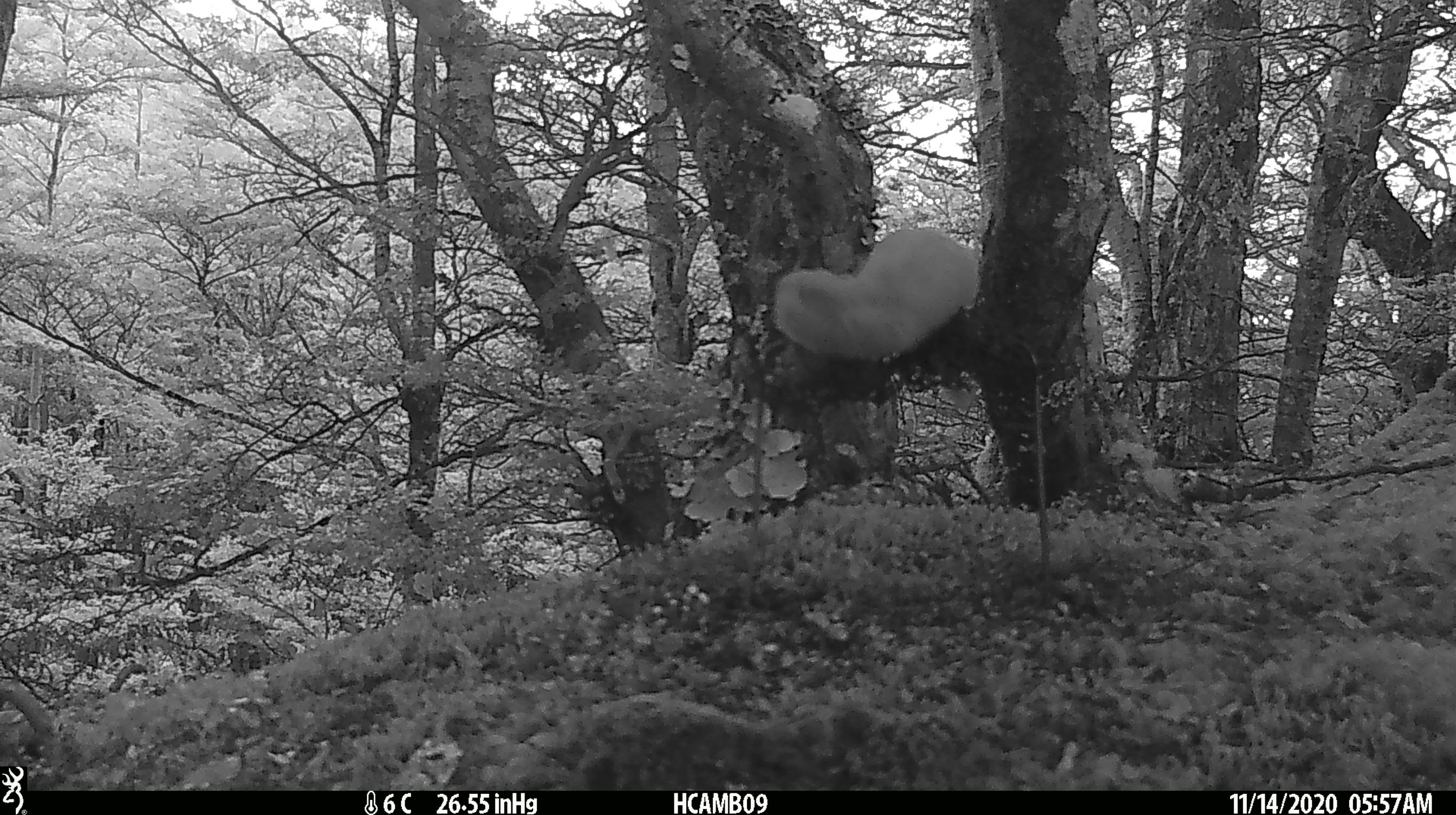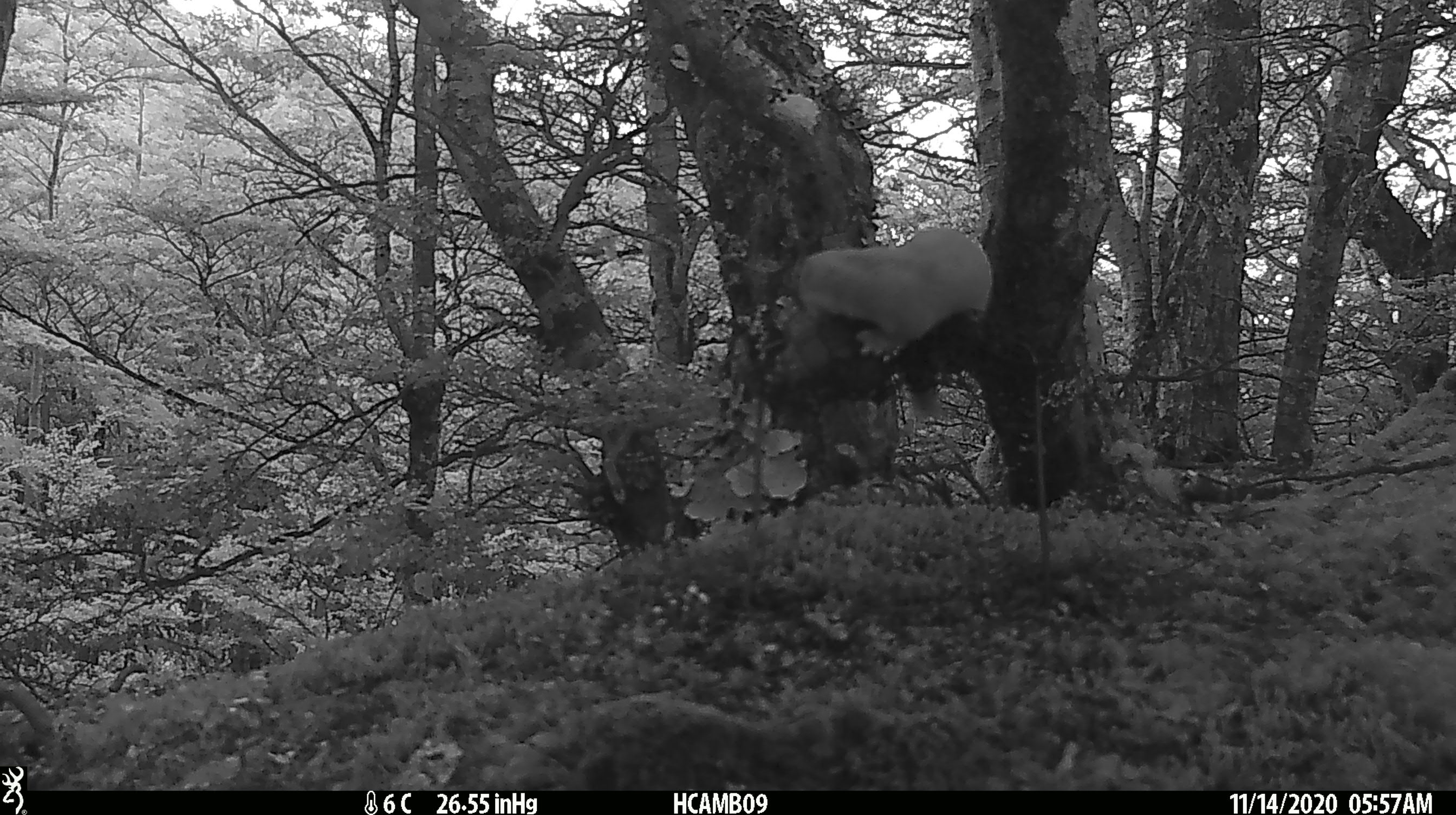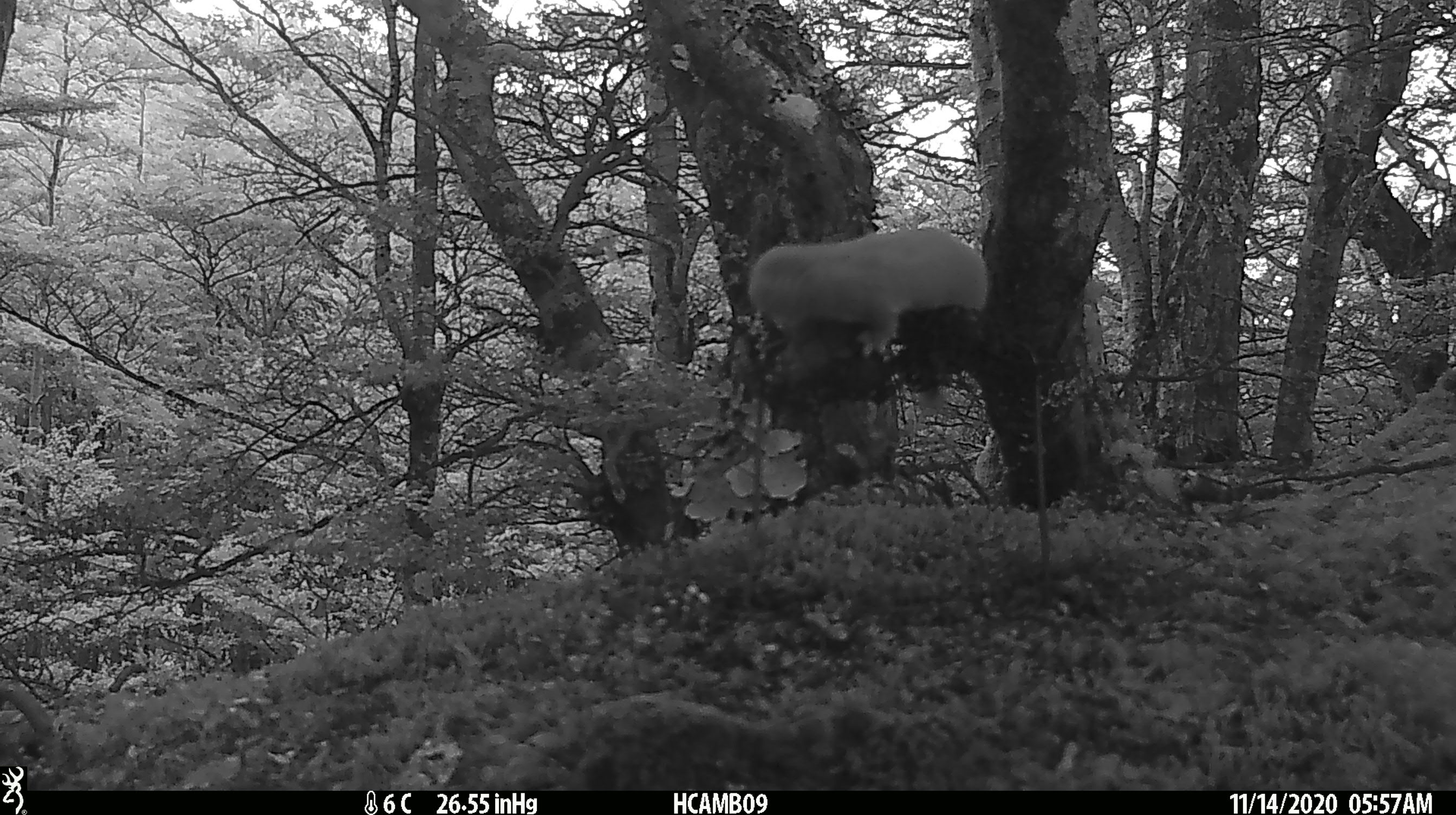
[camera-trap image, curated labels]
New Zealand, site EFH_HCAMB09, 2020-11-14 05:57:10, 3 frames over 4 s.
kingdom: Animalia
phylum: Chordata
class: Mammalia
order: Carnivora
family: Mustelidae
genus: Mustela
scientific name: Mustela nivalis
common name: least weasel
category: weasel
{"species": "weasel (least weasel) (Mustela nivalis)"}